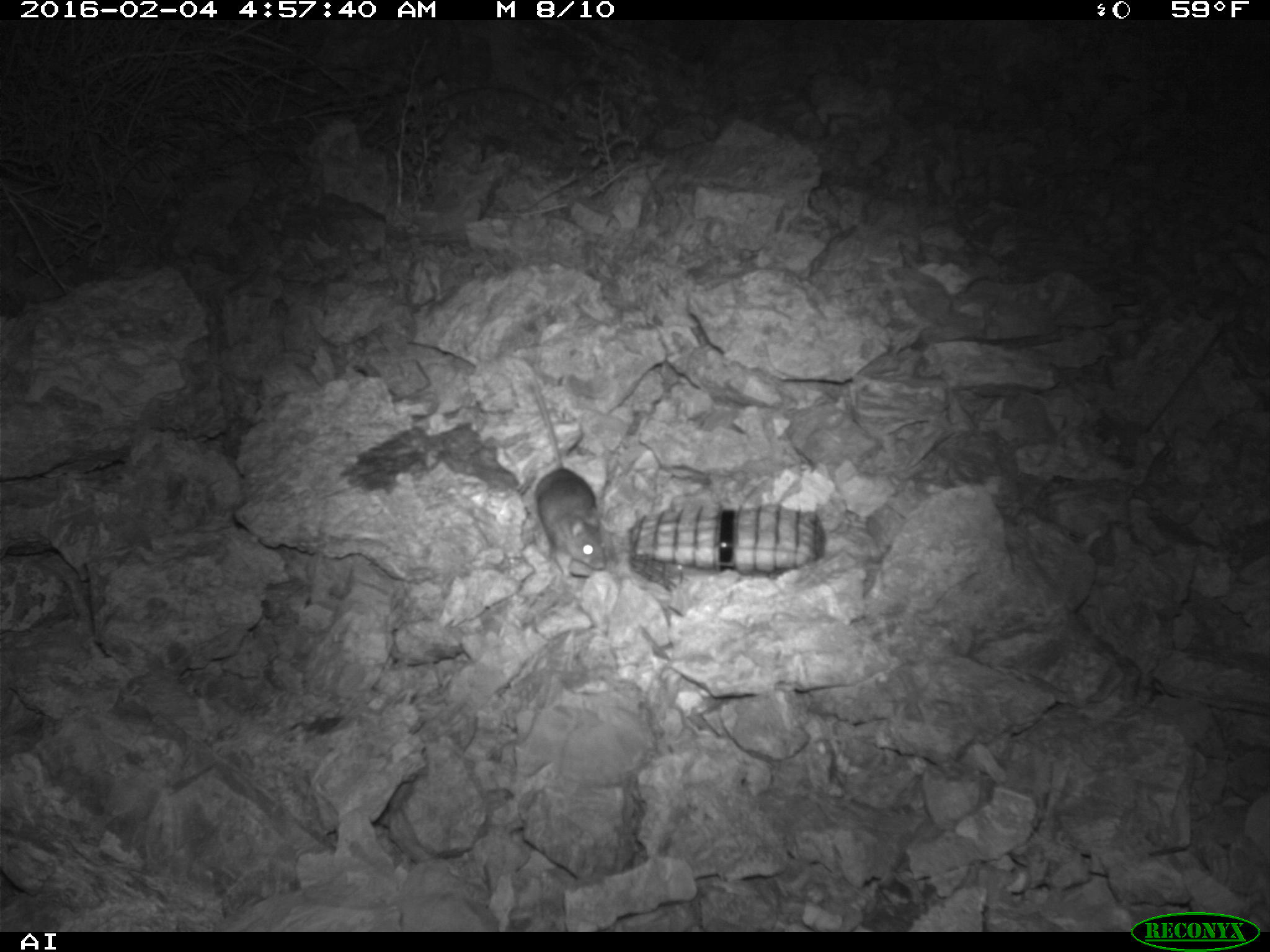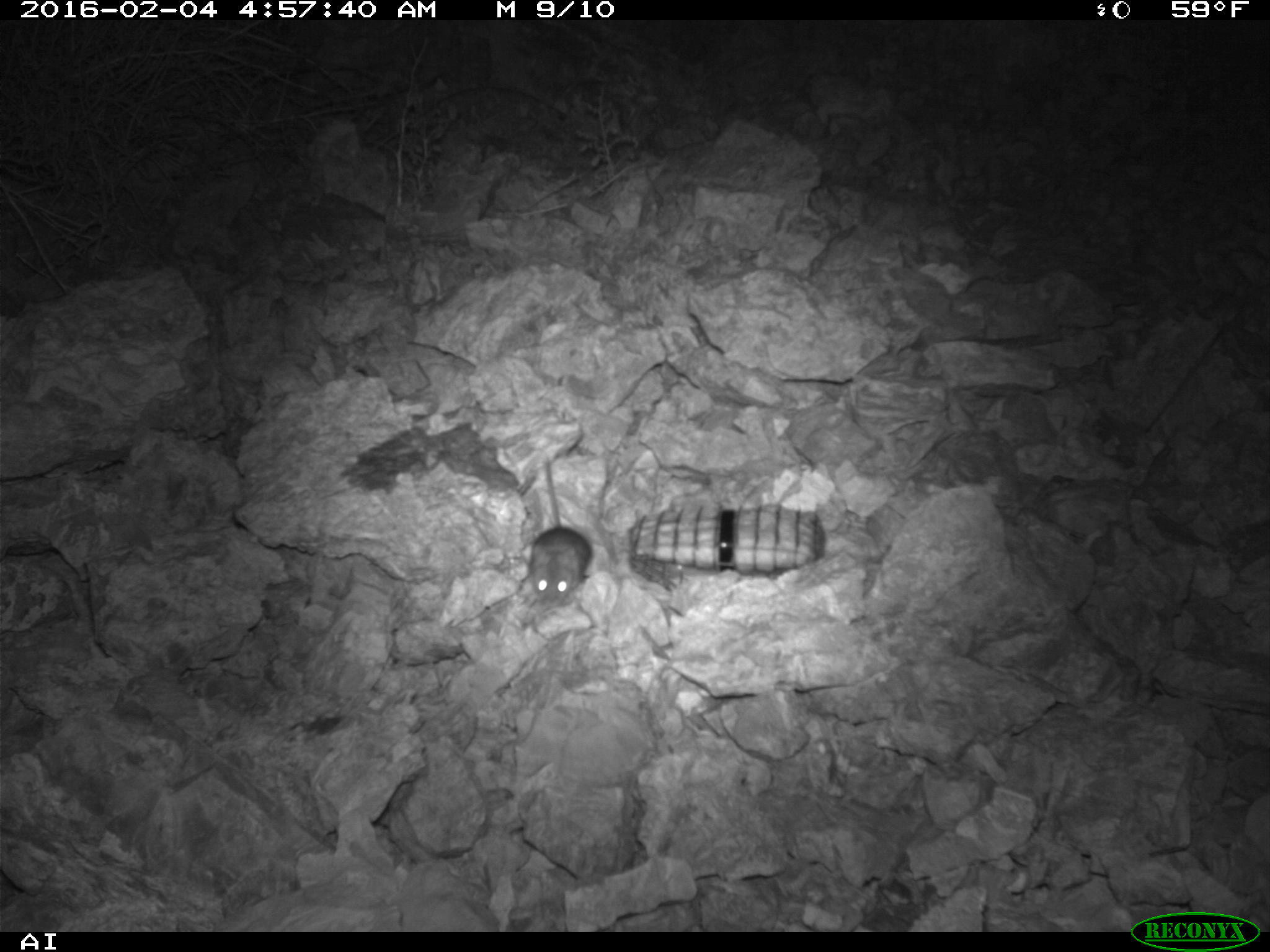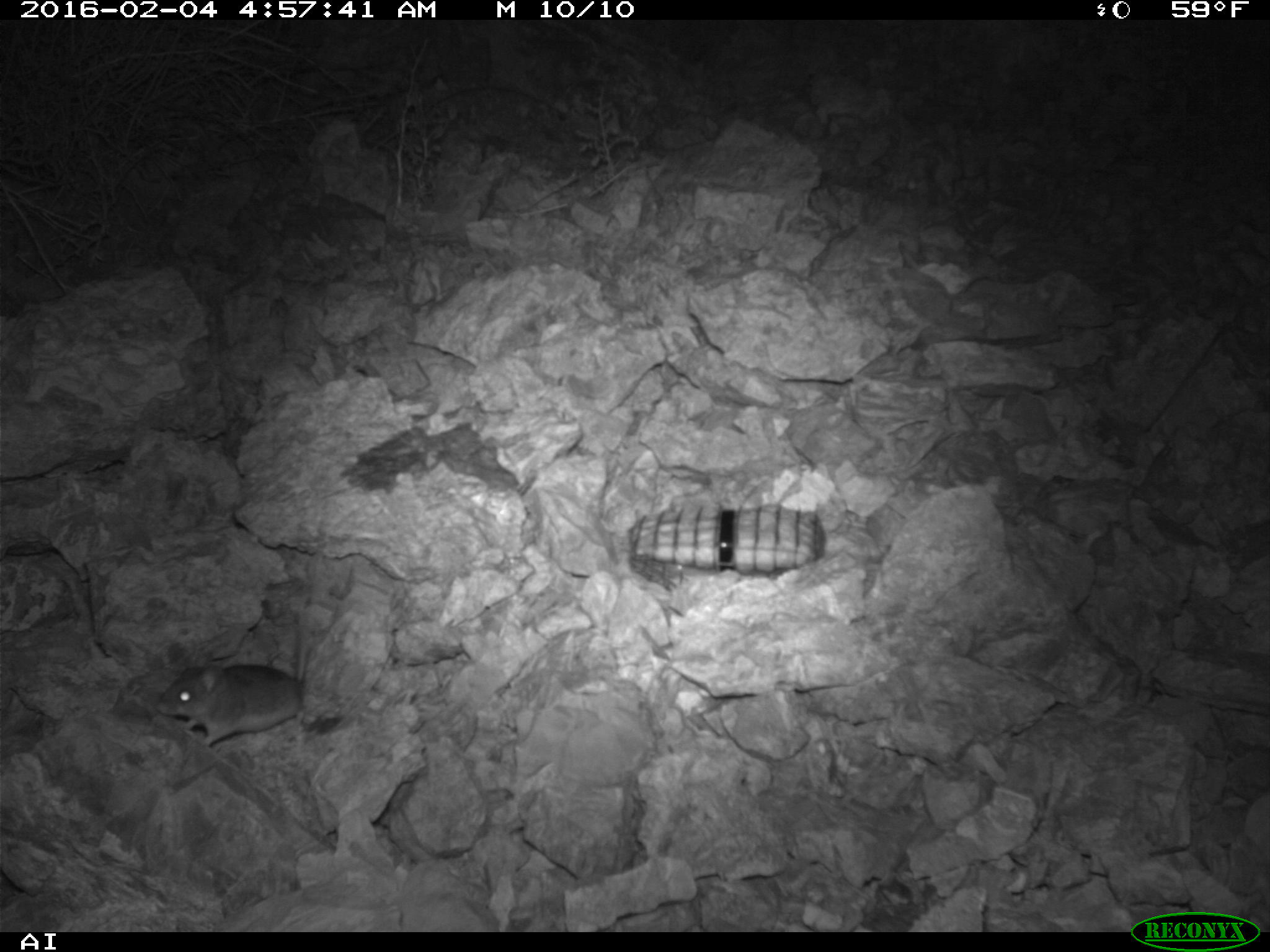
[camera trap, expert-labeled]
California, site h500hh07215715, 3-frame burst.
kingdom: Animalia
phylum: Chordata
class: Mammalia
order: Rodentia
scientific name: Rodentia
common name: rodent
Rodent (Rodentia).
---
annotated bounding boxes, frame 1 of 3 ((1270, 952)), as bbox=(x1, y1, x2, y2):
rodent: bbox=(531, 376, 605, 576)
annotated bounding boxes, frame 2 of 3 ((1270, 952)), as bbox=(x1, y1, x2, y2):
rodent: bbox=(527, 454, 592, 603)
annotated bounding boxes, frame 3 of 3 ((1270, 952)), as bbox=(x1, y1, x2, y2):
rodent: bbox=(154, 637, 308, 749)